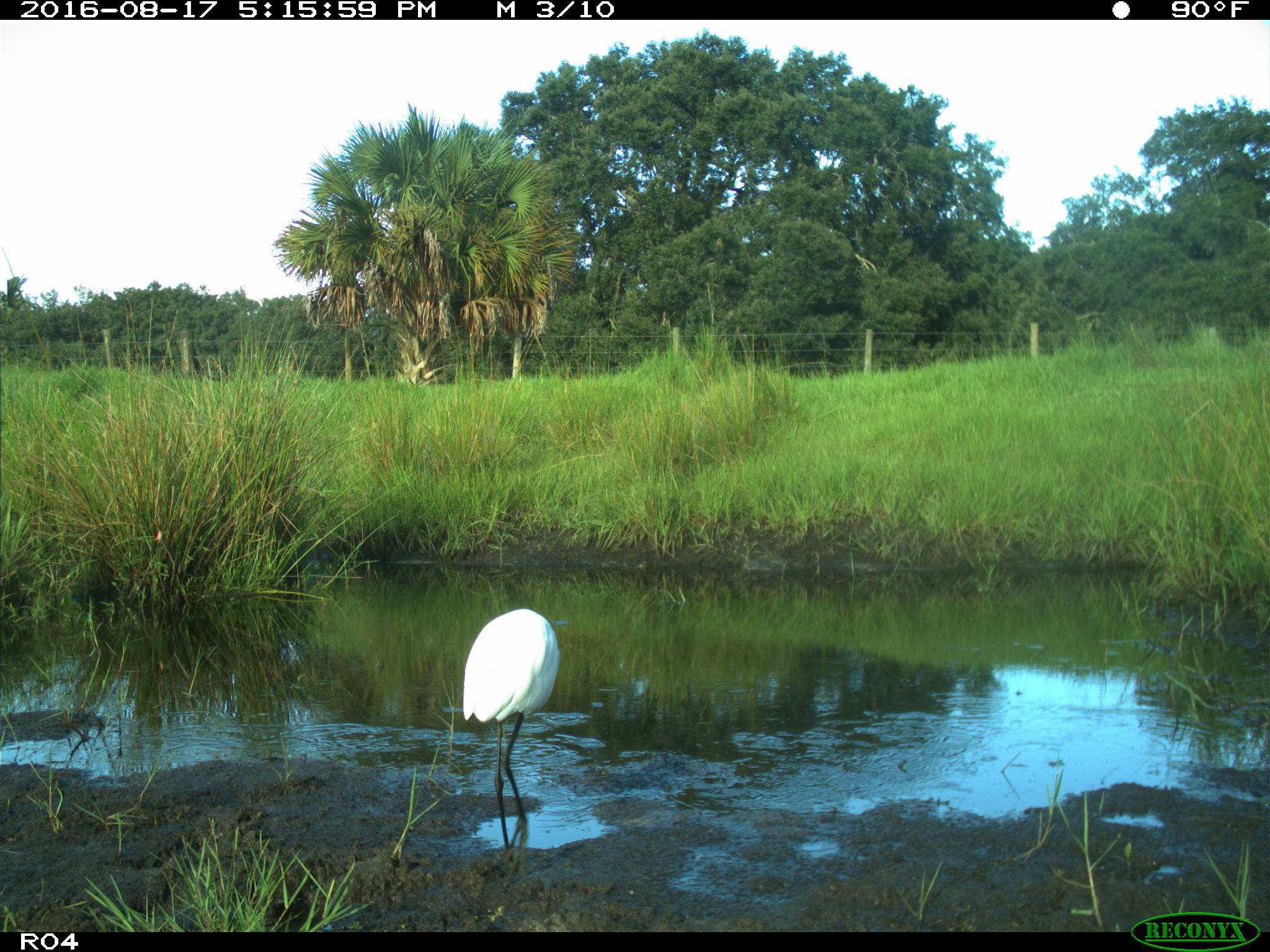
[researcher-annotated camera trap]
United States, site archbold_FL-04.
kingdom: Animalia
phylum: Chordata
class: Aves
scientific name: Aves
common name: birds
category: unidentified bird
Unidentified bird (birds) (Aves).